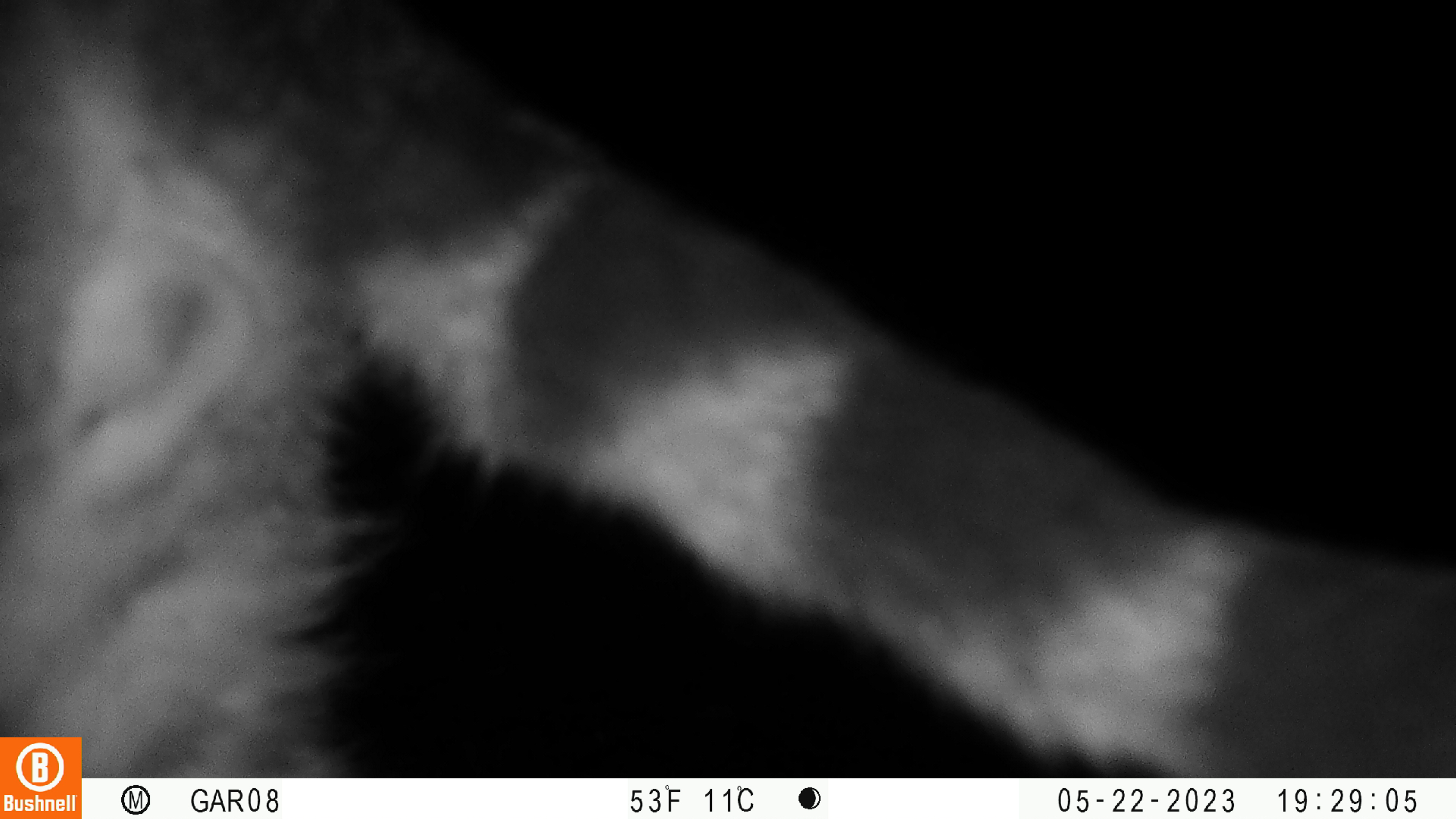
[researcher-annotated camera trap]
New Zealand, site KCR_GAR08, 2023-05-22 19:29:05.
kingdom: Animalia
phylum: Chordata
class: Mammalia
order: Carnivora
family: Felidae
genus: Felis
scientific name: Felis catus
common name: domestic cat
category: cat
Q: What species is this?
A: Cat (domestic cat) (Felis catus).